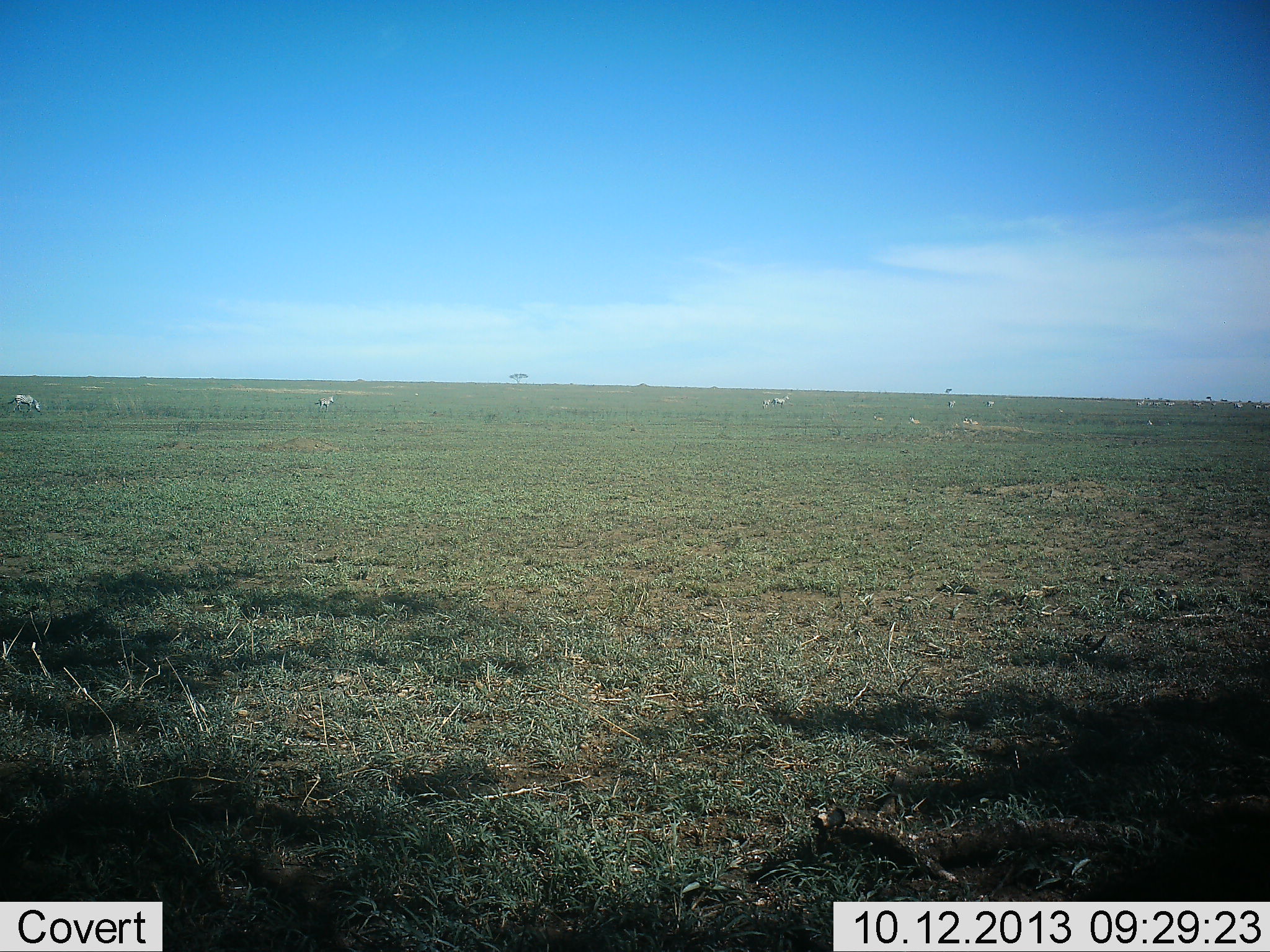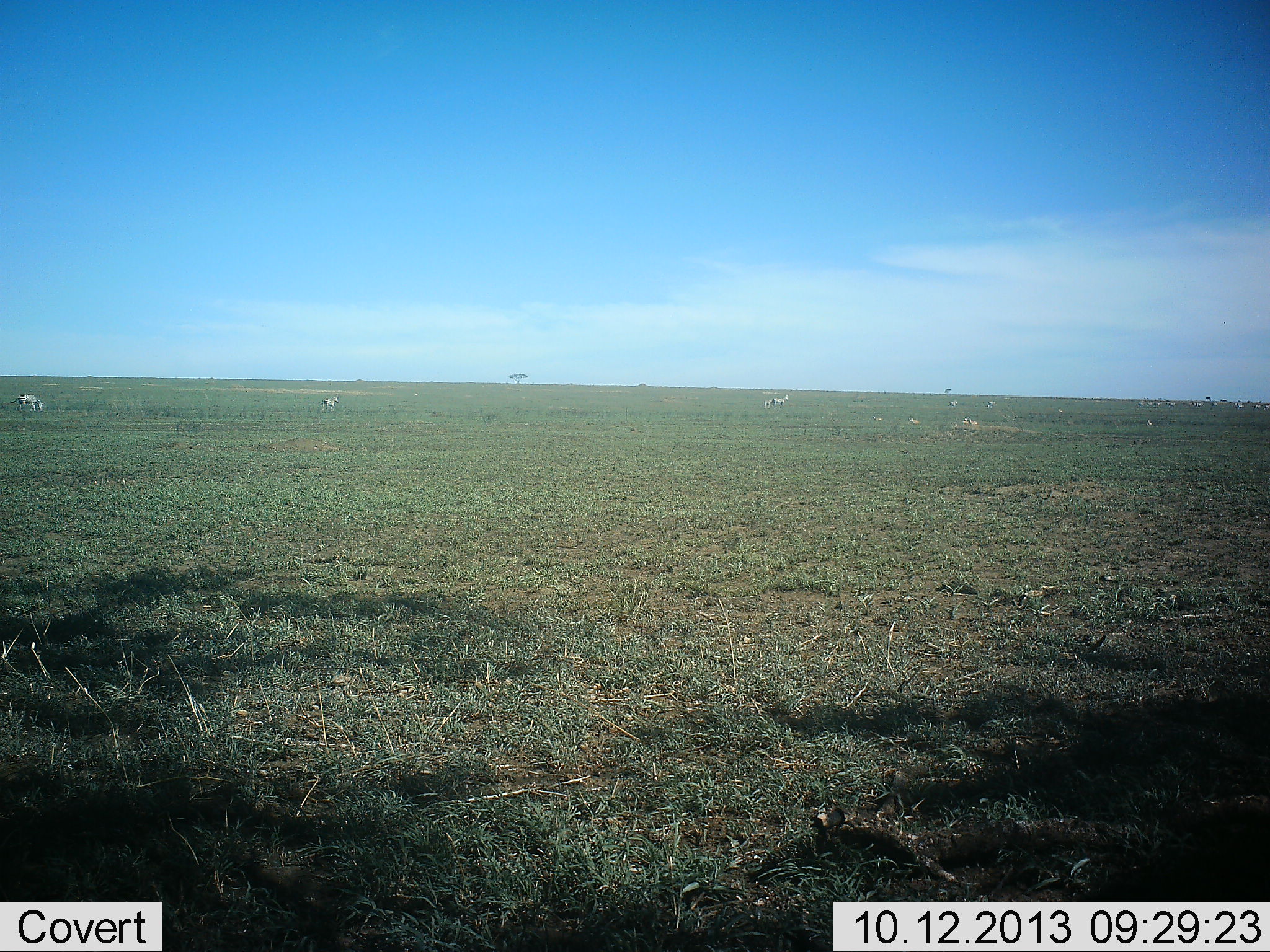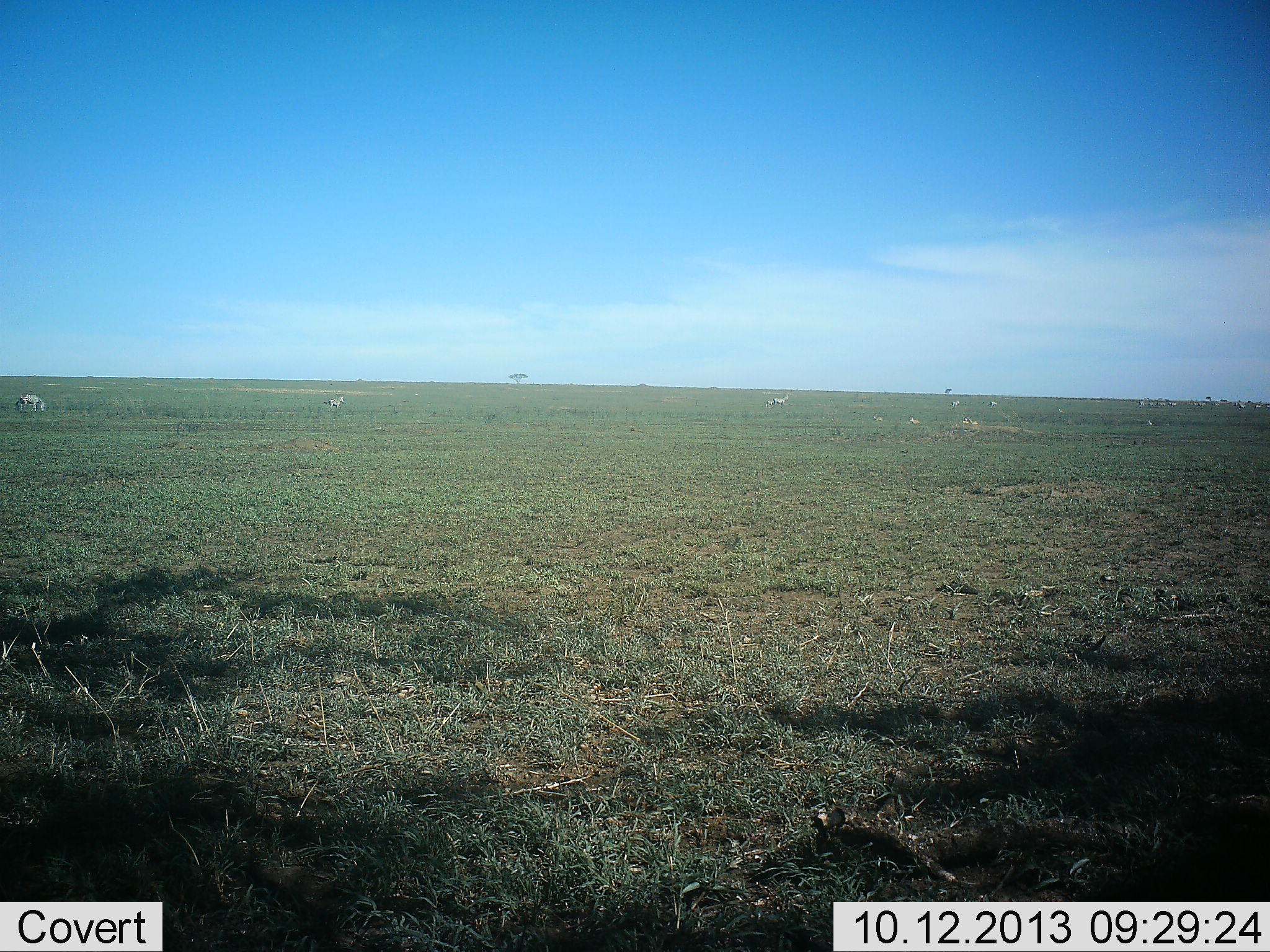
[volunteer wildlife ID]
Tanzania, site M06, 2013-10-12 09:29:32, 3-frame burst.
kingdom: Animalia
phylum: Chordata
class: Mammalia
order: Perissodactyla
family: Equidae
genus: Equus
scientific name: Equus quagga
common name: plains zebra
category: zebra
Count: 11-50.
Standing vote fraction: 50%.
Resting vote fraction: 0%.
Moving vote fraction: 100%.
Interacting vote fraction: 0%.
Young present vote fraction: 0%.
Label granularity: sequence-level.